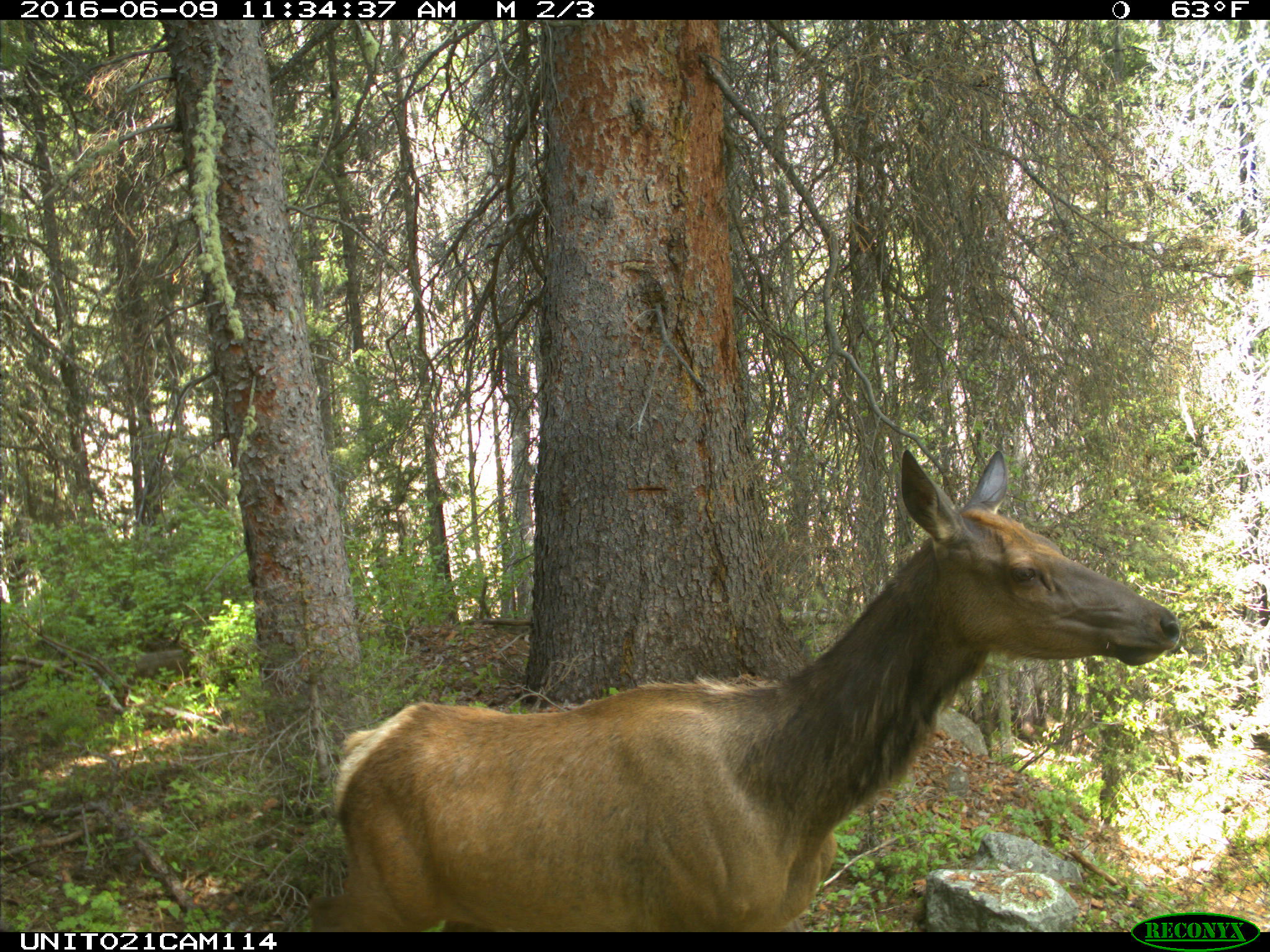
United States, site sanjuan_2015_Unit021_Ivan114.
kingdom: Animalia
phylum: Chordata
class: Mammalia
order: Artiodactyla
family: Cervidae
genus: Cervus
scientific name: Cervus elaphus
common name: red deer